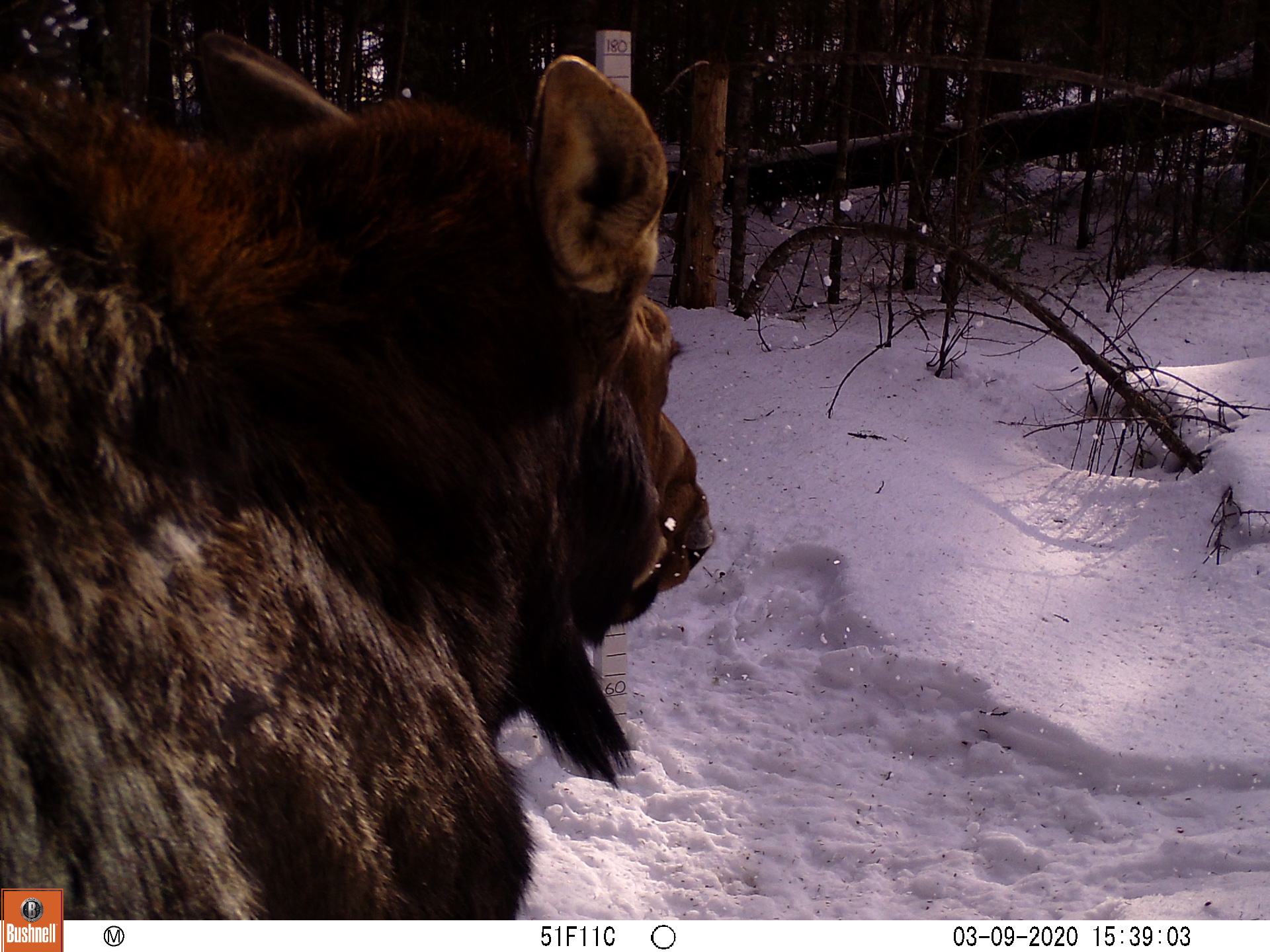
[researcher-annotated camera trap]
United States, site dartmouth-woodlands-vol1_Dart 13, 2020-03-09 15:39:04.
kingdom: Animalia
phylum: Chordata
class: Mammalia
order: Artiodactyla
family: Cervidae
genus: Alces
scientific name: Alces alces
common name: moose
Moose (Alces alces).